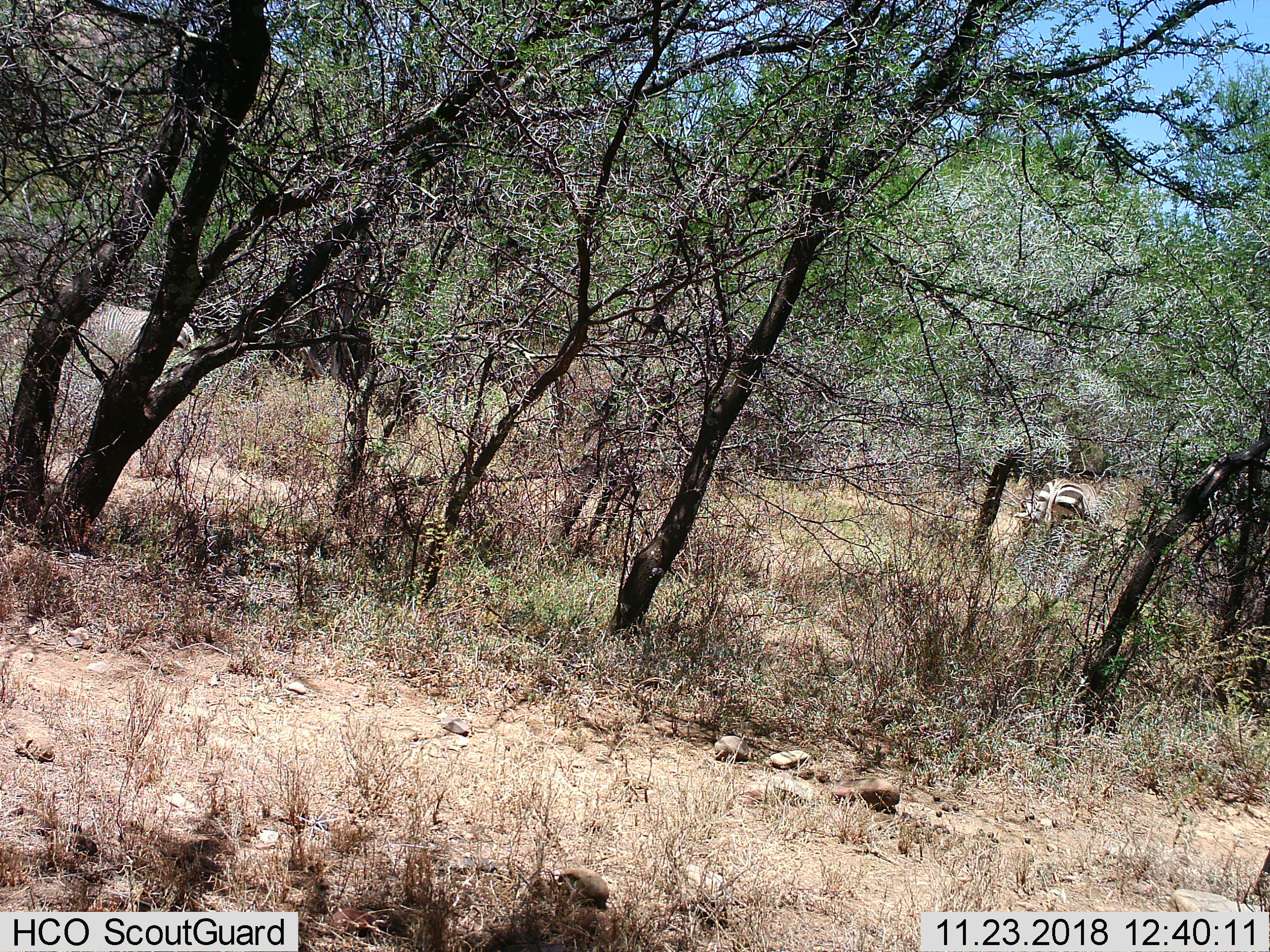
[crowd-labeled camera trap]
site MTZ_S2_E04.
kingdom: Animalia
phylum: Chordata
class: Mammalia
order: Perissodactyla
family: Equidae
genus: Equus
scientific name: Equus zebra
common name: mountain zebra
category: zebramountain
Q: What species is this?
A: Zebramountain (mountain zebra) (Equus zebra).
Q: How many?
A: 2.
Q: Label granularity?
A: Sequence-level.